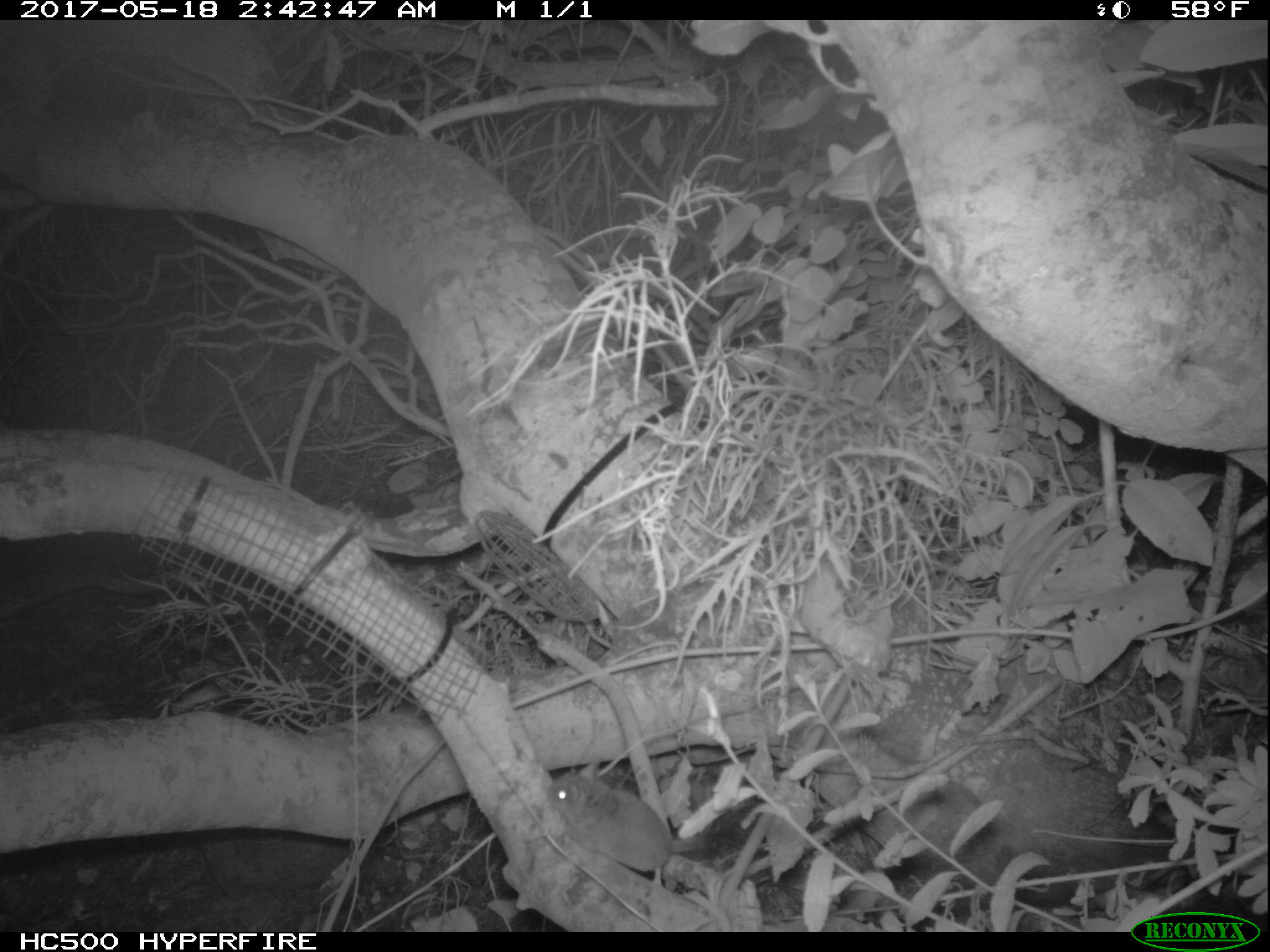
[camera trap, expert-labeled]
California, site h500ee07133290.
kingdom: Animalia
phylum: Chordata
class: Mammalia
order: Rodentia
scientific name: Rodentia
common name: rodent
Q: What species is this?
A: Rodent (Rodentia).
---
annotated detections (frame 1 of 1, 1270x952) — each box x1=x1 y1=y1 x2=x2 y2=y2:
rodent: x1=546 y1=760 x2=708 y2=887